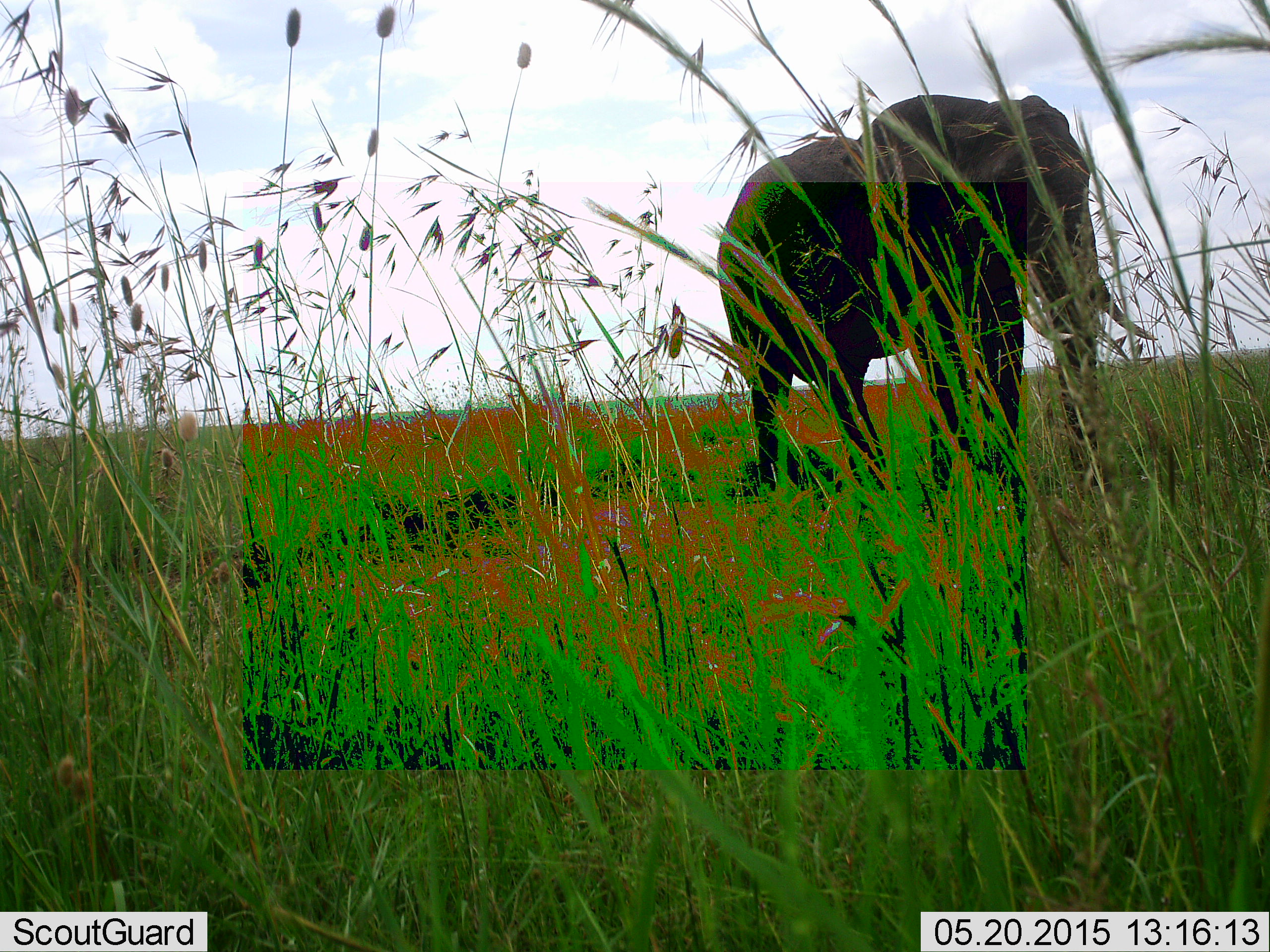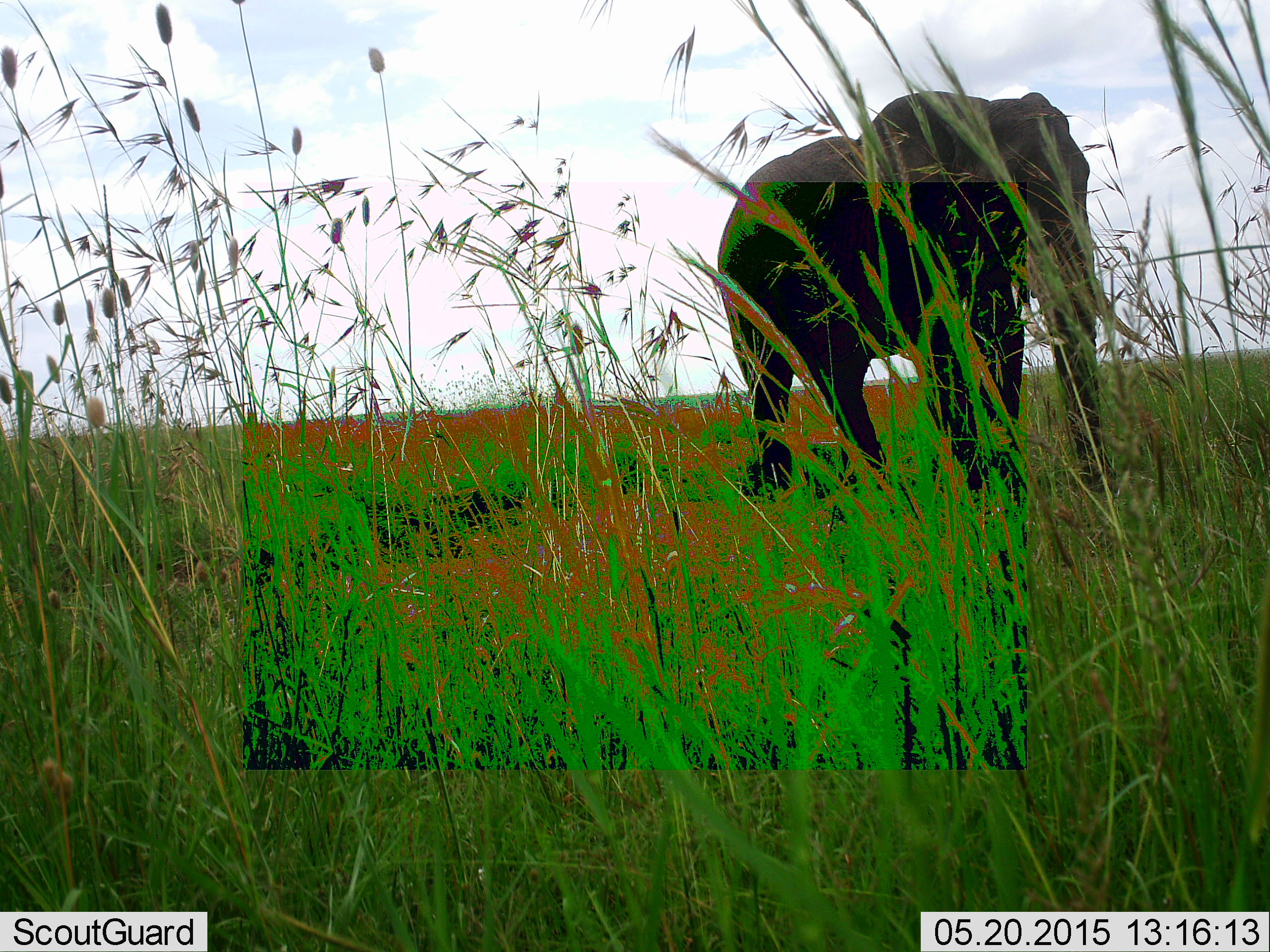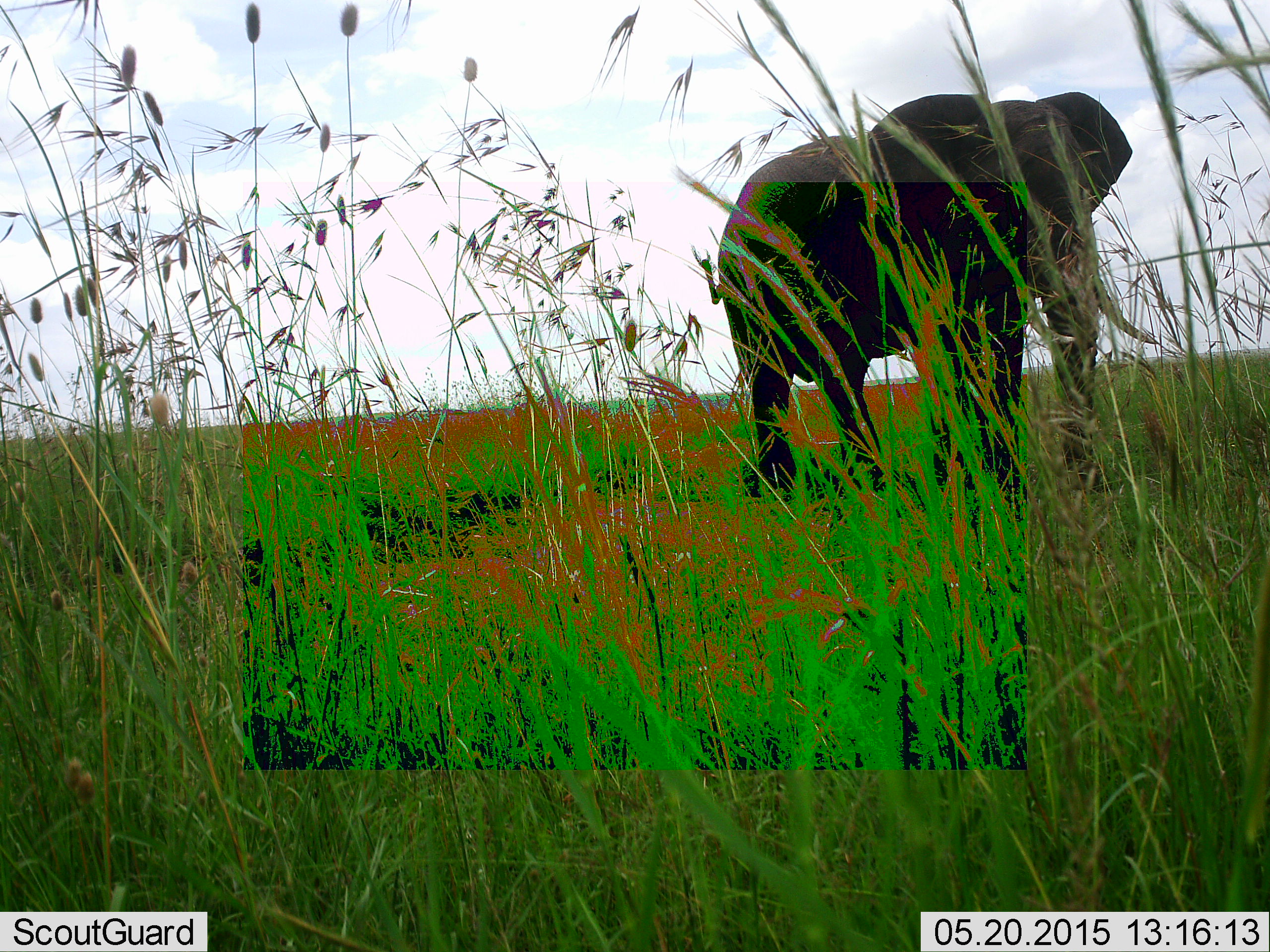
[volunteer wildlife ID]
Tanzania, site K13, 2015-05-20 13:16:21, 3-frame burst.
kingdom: Animalia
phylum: Chordata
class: Mammalia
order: Proboscidea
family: Elephantidae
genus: Loxodonta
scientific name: Loxodonta africana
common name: african bush elephant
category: elephant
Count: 1.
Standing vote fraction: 90%.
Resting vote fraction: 0%.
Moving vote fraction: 10%.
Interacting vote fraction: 0%.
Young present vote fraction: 0%.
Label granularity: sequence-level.